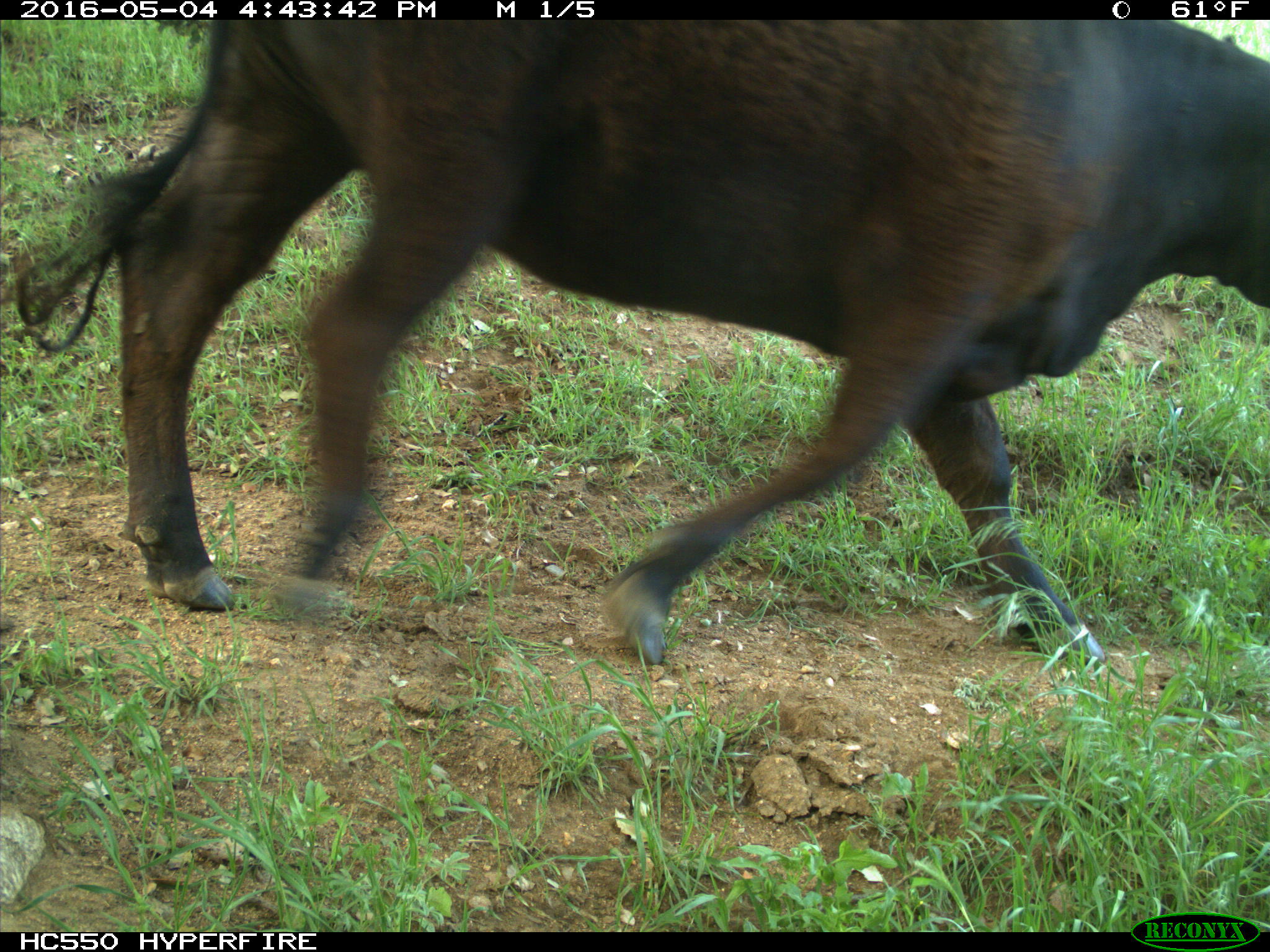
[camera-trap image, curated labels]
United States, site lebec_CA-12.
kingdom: Animalia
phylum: Chordata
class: Mammalia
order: Artiodactyla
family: Bovidae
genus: Bos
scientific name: Bos taurus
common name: domestic cow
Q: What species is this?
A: Bos taurus (domestic cow).